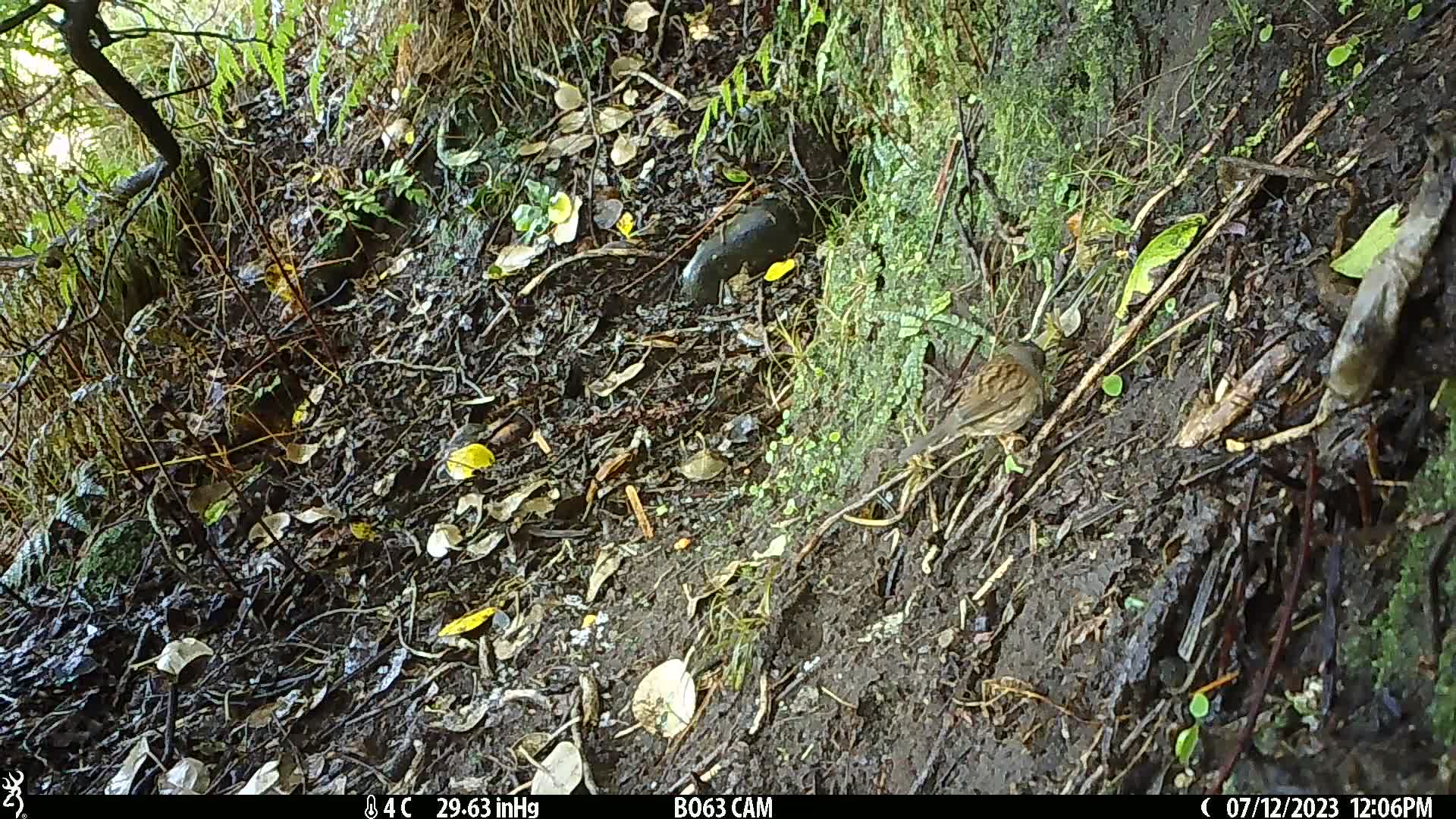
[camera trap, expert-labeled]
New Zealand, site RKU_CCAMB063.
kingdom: Animalia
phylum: Chordata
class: Aves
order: Passeriformes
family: Prunellidae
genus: Prunella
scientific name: Prunella modularis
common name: dunnock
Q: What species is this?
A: Dunnock (Prunella modularis).